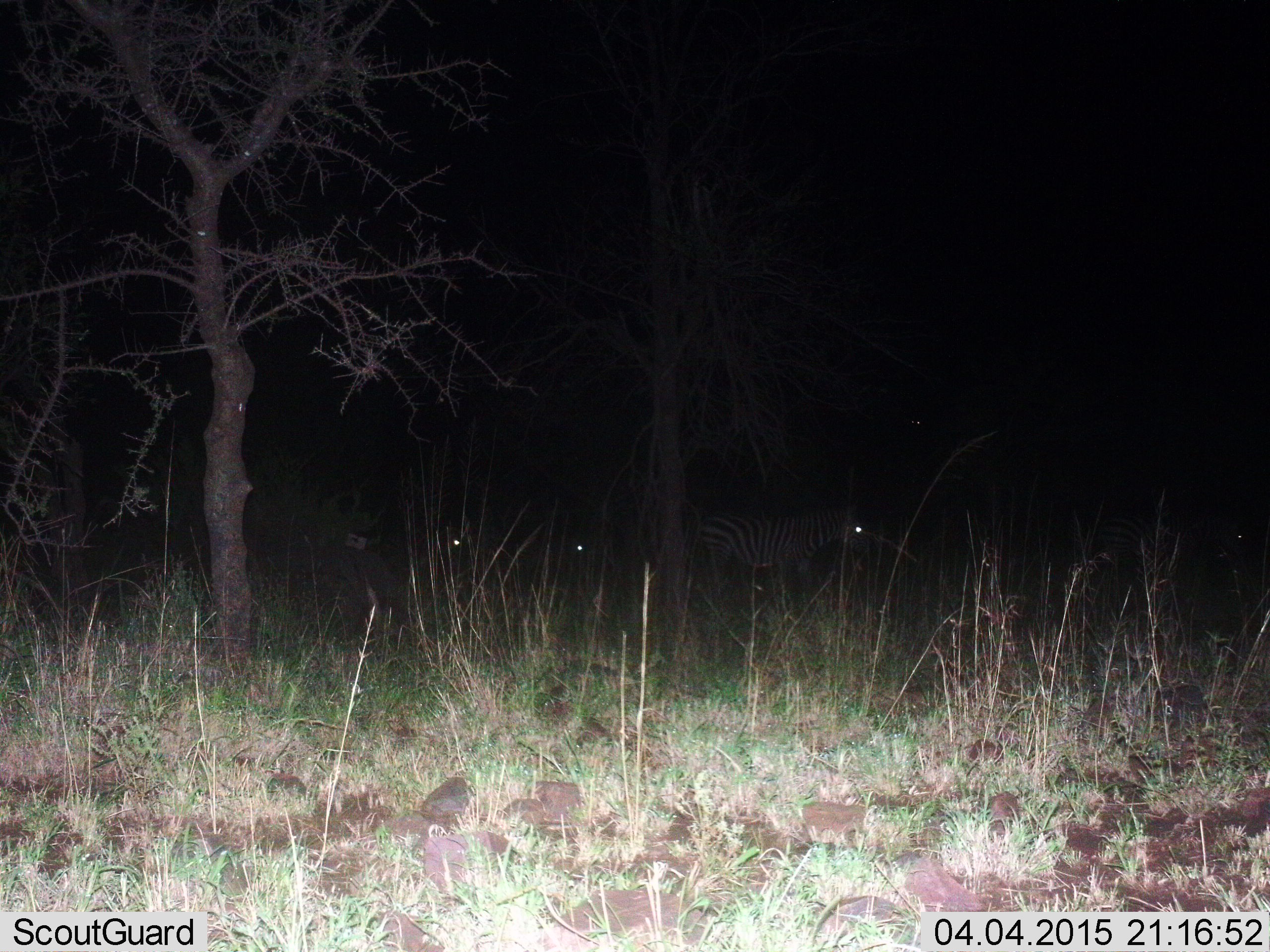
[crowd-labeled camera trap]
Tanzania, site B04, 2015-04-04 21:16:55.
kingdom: Animalia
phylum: Chordata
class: Mammalia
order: Perissodactyla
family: Equidae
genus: Equus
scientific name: Equus quagga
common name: plains zebra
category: zebra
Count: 4.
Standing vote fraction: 80%.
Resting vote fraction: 0%.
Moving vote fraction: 30%.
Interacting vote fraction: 0%.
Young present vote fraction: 0%.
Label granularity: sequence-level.